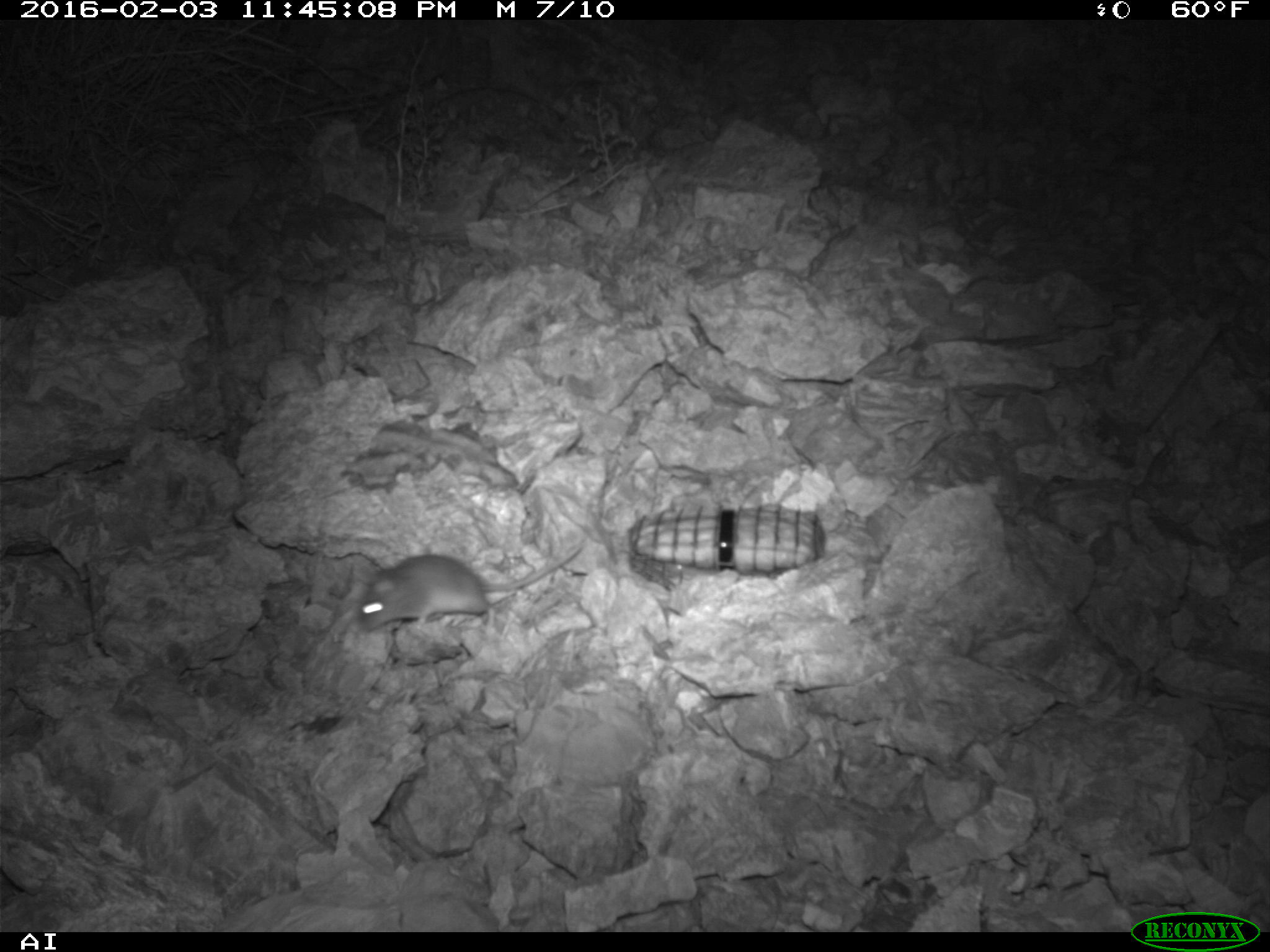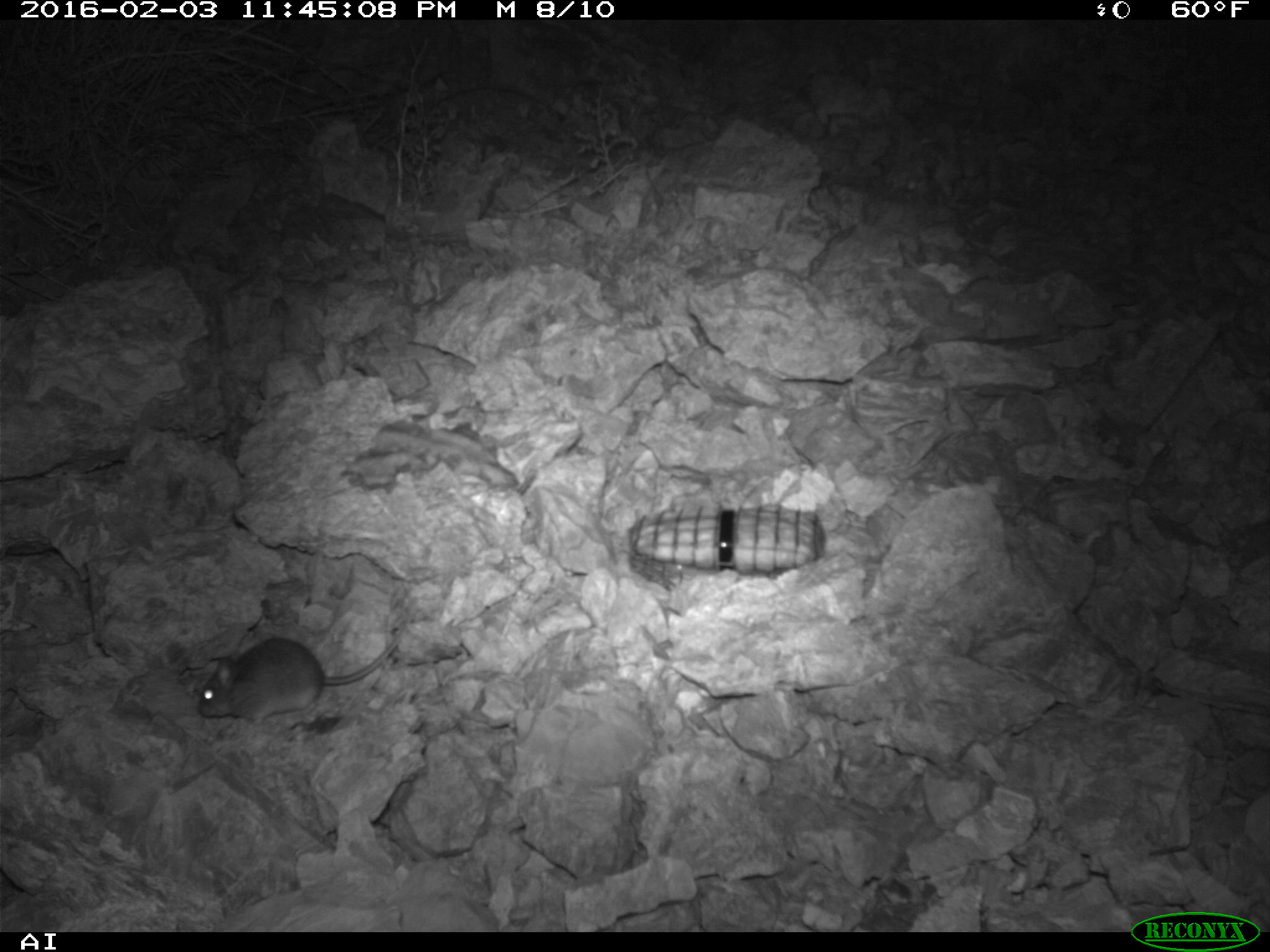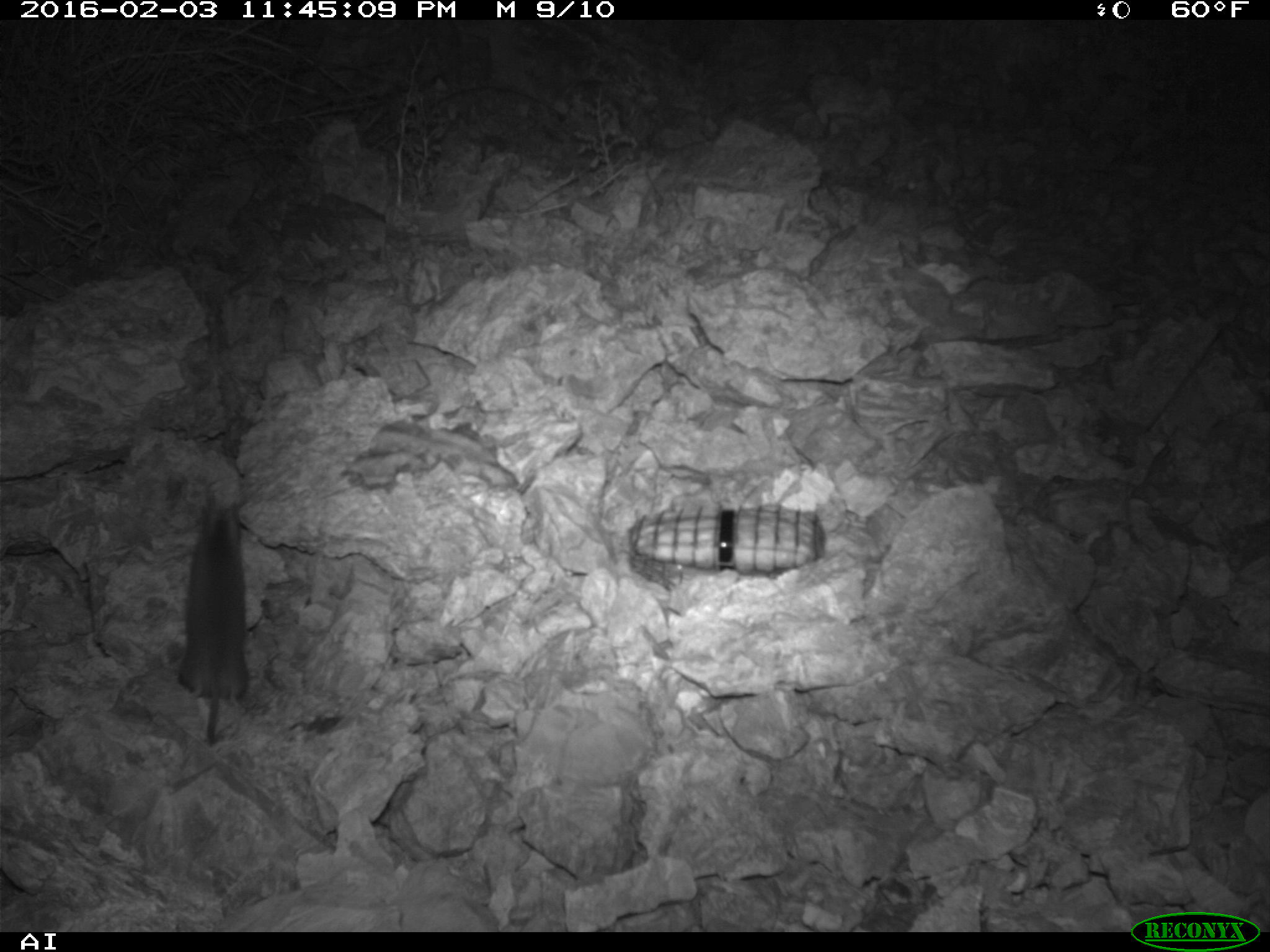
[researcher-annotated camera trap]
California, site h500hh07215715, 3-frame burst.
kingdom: Animalia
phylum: Chordata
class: Mammalia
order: Rodentia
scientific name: Rodentia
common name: rodent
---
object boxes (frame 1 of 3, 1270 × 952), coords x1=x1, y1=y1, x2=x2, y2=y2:
rodent: x1=352, y1=542, x2=586, y2=633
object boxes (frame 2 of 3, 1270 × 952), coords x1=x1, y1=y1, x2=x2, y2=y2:
rodent: x1=197, y1=635, x2=396, y2=726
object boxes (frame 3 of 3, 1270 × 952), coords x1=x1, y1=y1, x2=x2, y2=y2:
rodent: x1=176, y1=494, x2=252, y2=743